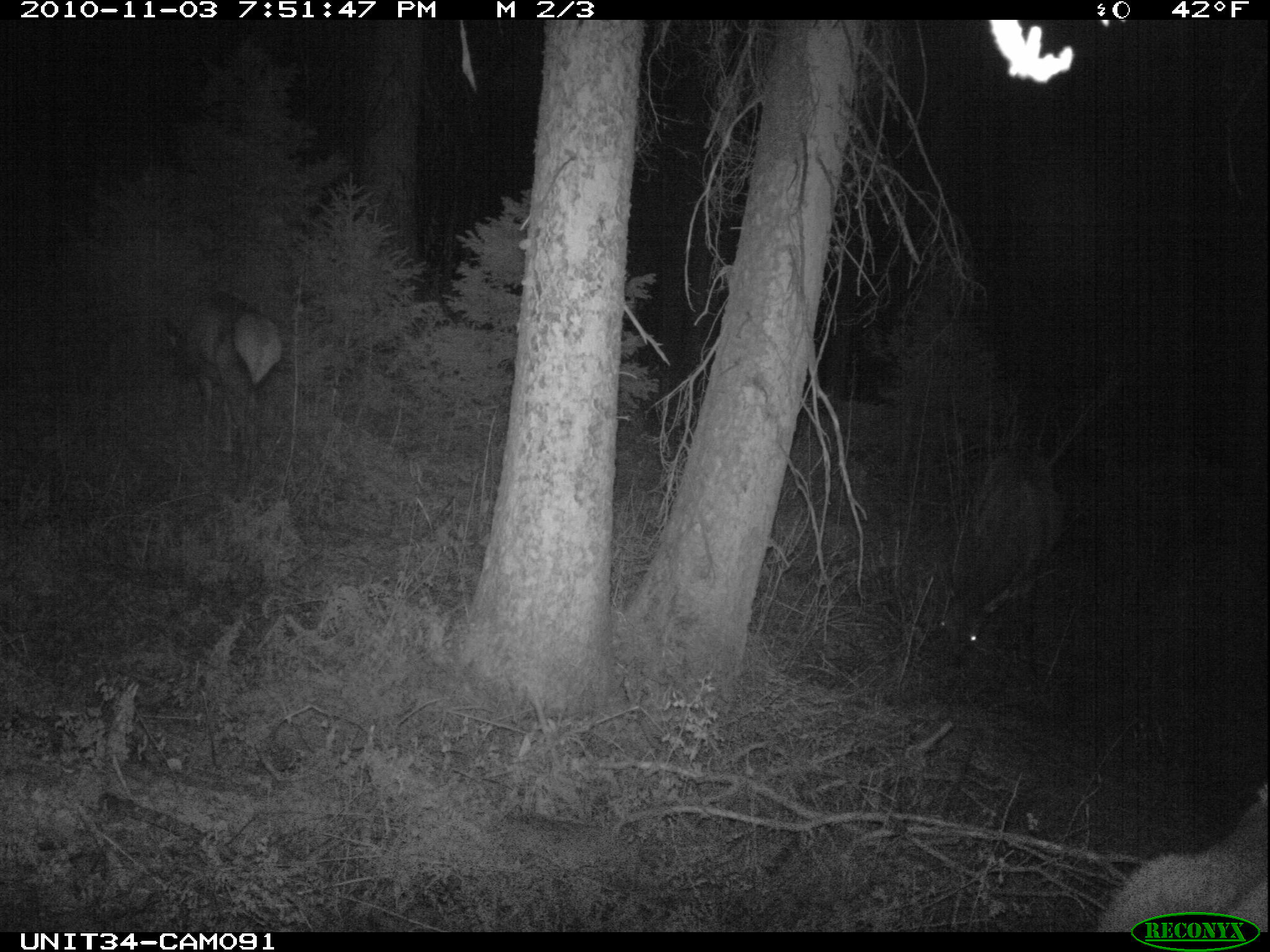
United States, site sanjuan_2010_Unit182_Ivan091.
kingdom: Animalia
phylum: Chordata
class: Mammalia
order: Artiodactyla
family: Cervidae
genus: Cervus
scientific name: Cervus elaphus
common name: red deer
Cervus elaphus (red deer).